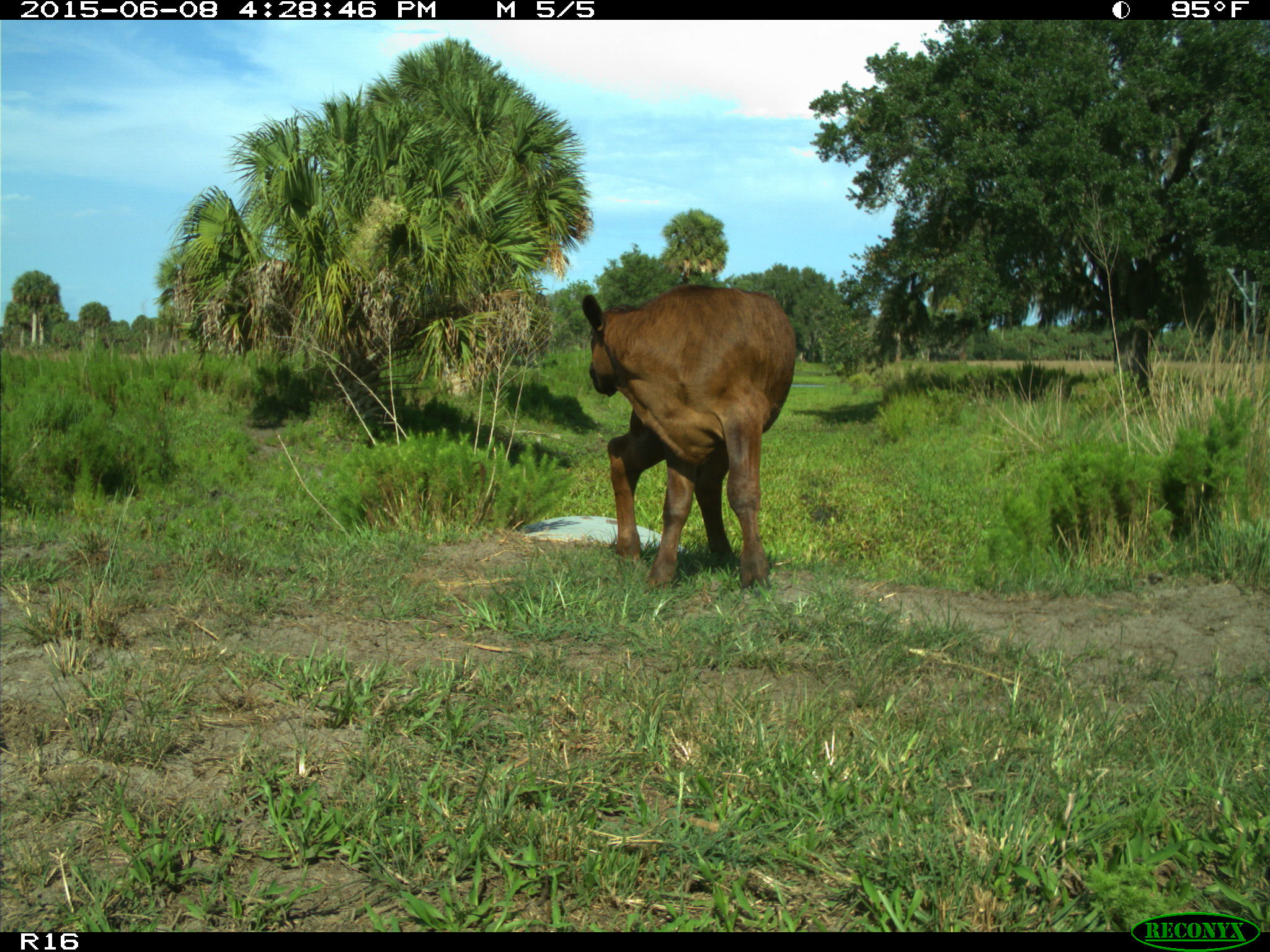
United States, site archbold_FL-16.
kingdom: Animalia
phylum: Chordata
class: Mammalia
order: Artiodactyla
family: Bovidae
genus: Bos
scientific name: Bos taurus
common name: domestic cow